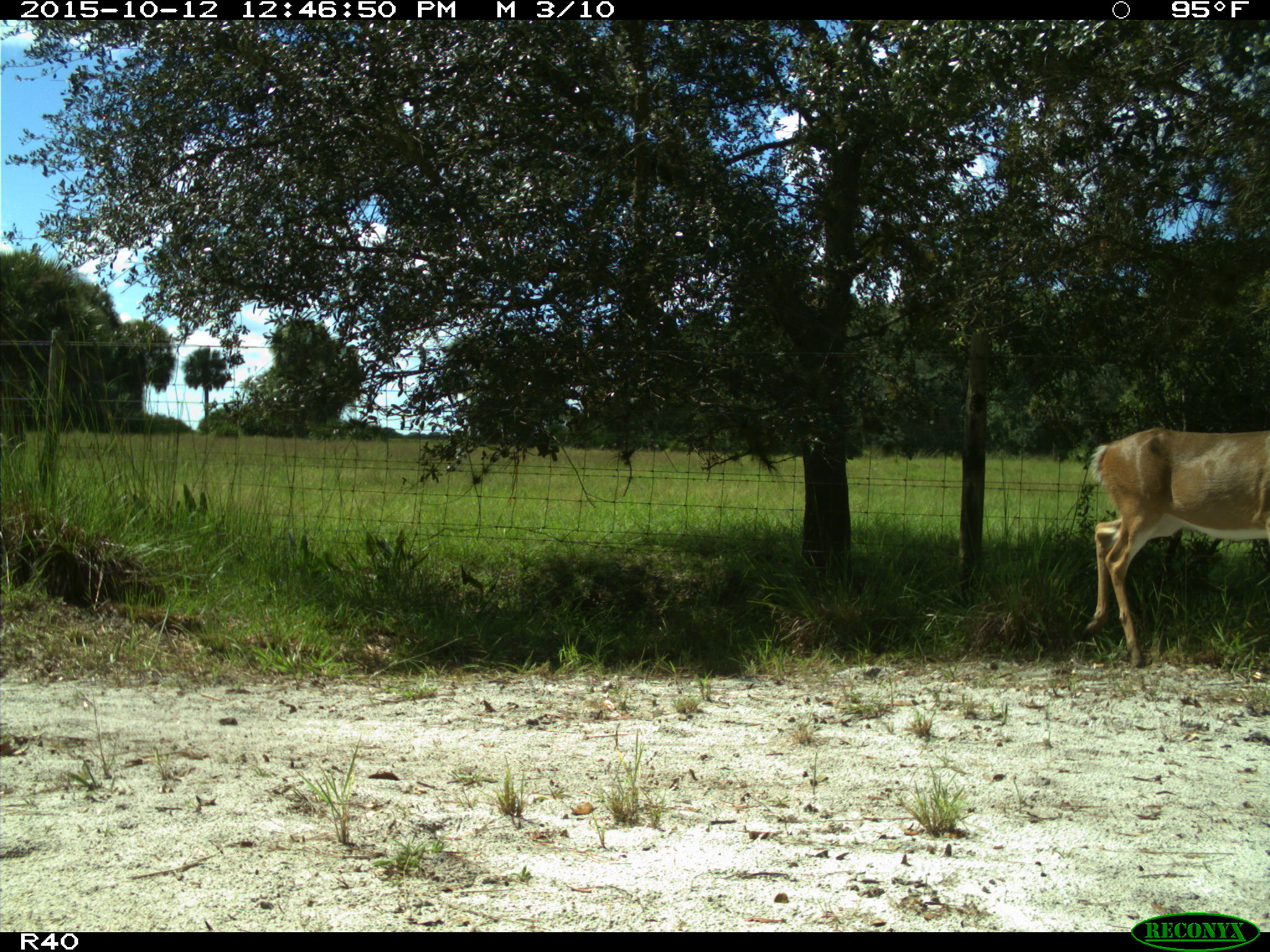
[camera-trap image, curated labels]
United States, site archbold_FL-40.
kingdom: Animalia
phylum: Chordata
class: Mammalia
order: Artiodactyla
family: Cervidae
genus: Odocoileus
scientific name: Odocoileus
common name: deer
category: unidentified deer